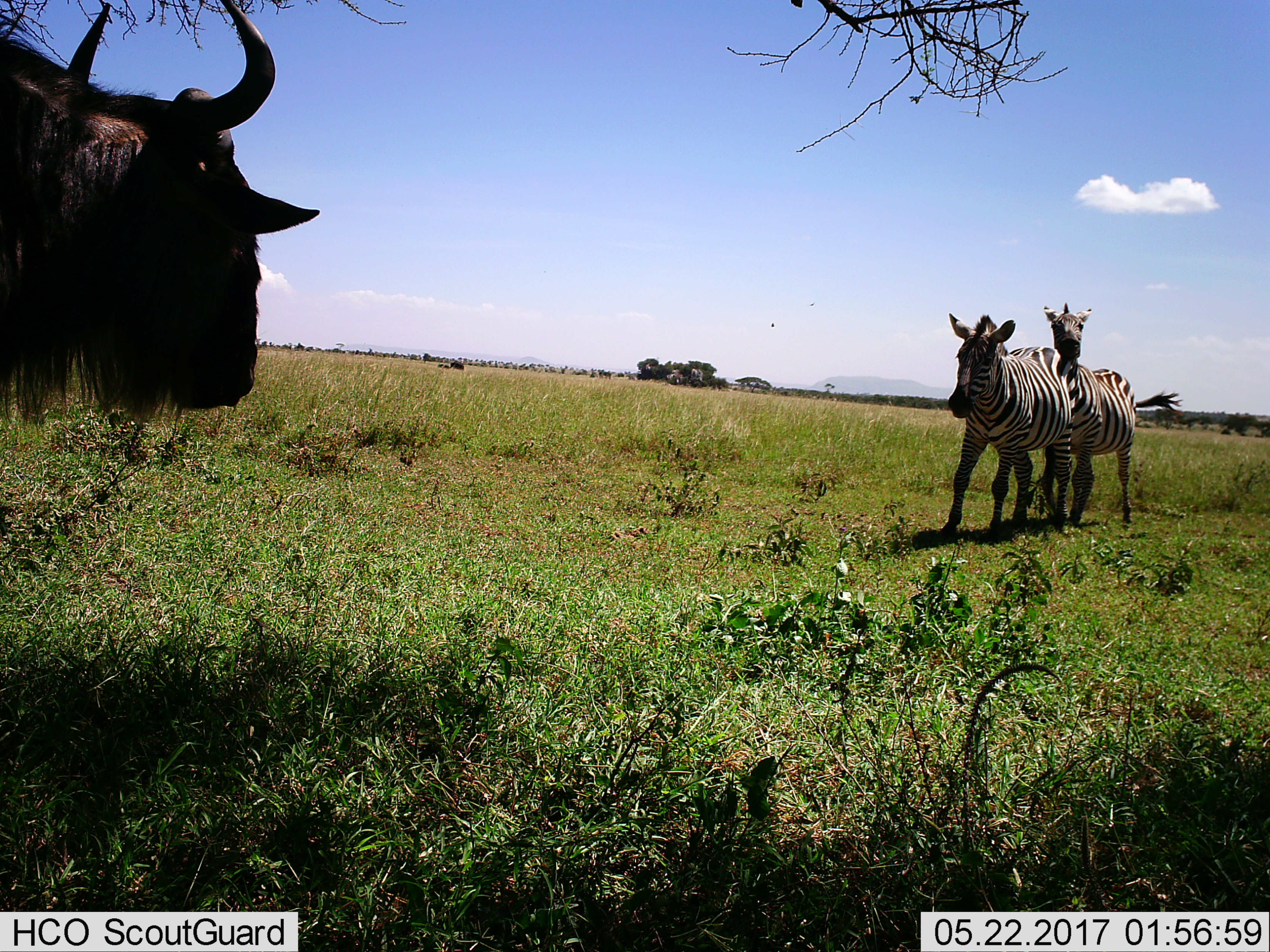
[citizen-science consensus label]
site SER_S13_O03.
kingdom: Animalia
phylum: Chordata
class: Mammalia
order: Artiodactyla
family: Bovidae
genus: Connochaetes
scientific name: Connochaetes taurinus taurinus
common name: blue wildebeest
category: wildebeestblue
Wildebeestblue (blue wildebeest) (Connochaetes taurinus taurinus), count 1. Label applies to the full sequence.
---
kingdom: Animalia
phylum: Chordata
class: Mammalia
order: Perissodactyla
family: Equidae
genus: Equus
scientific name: Equus quagga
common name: plains zebra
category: zebraplains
Zebraplains (plains zebra) (Equus quagga), count 2. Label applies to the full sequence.